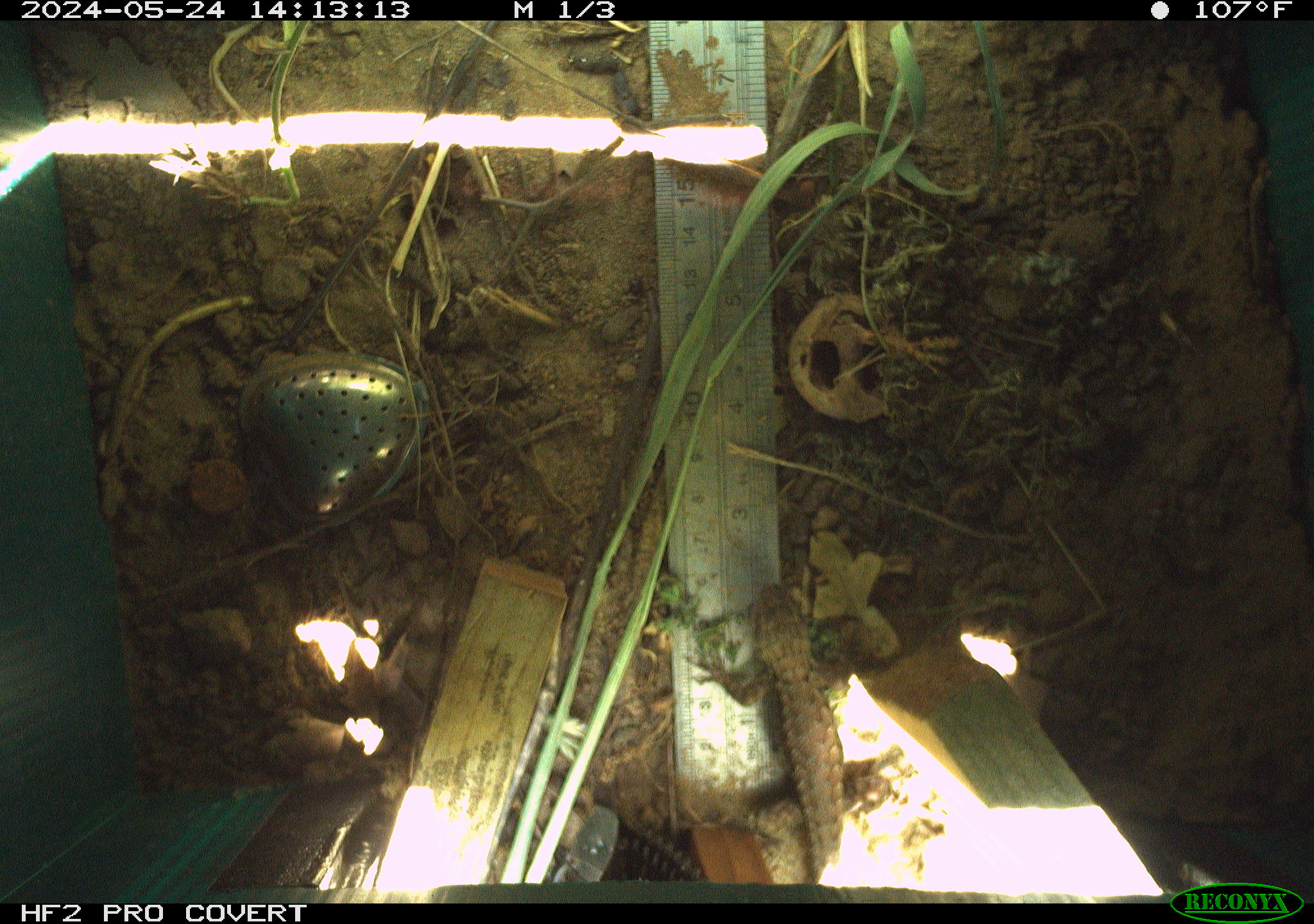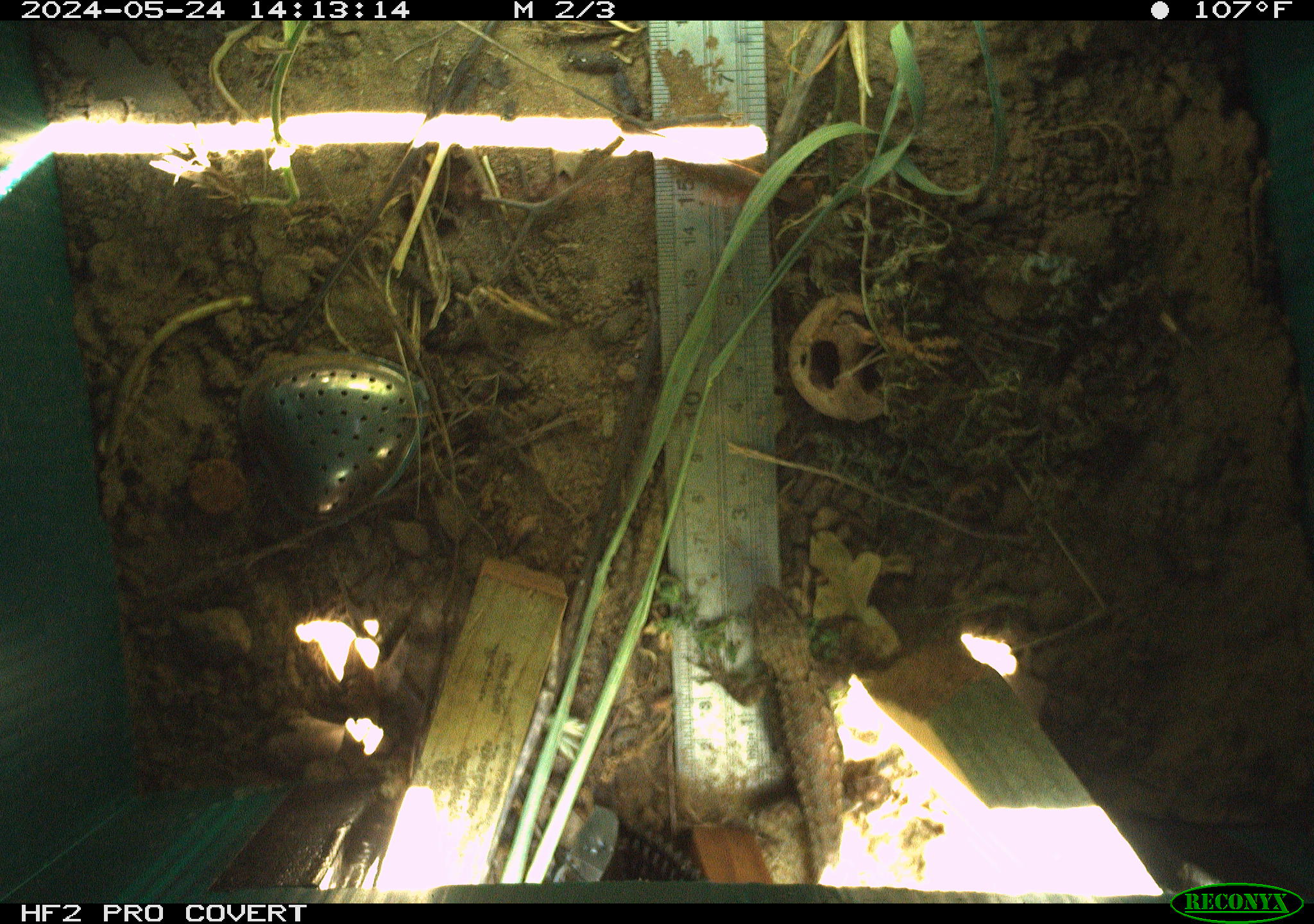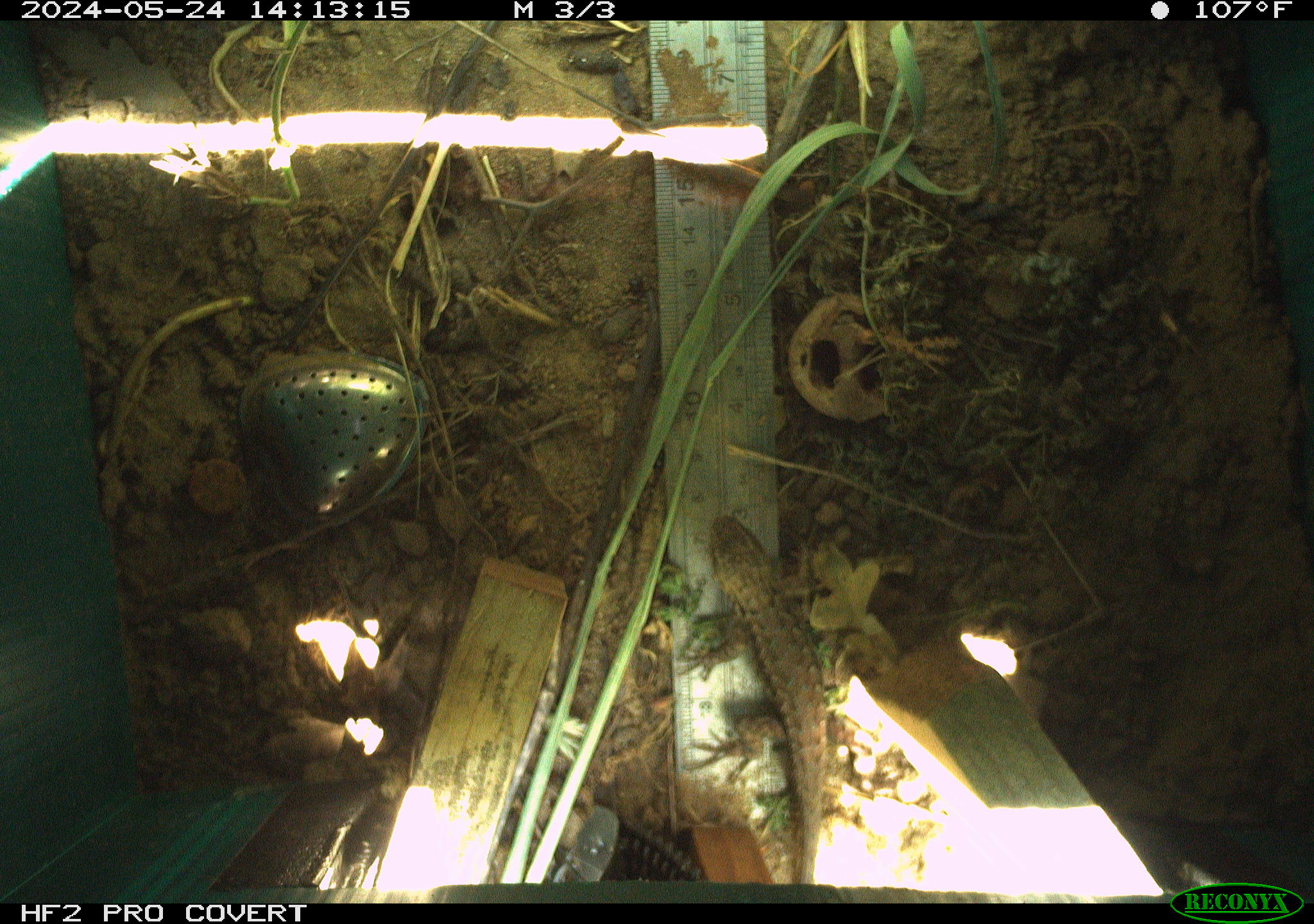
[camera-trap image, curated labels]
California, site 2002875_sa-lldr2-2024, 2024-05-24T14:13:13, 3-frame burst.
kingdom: Animalia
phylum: Chordata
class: Reptilia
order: Squamata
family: Phrynosomatidae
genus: Sceloporus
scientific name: Sceloporus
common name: spiny lizards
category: sceloporus species